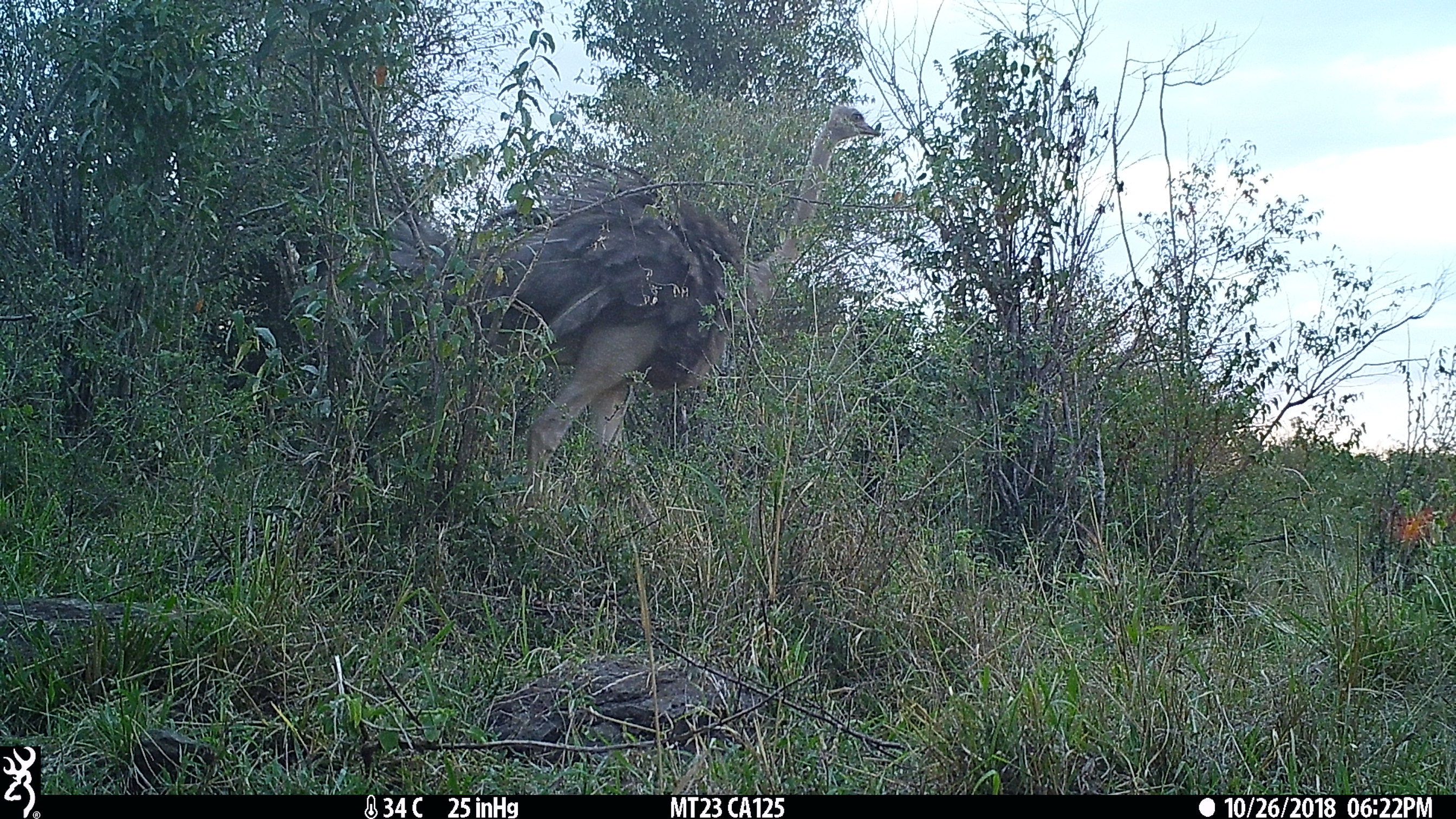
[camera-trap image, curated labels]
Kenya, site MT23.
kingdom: Animalia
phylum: Chordata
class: Aves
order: Struthioniformes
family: Struthionidae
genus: Struthio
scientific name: Struthio camelus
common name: ostrich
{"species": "ostrich (Struthio camelus)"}